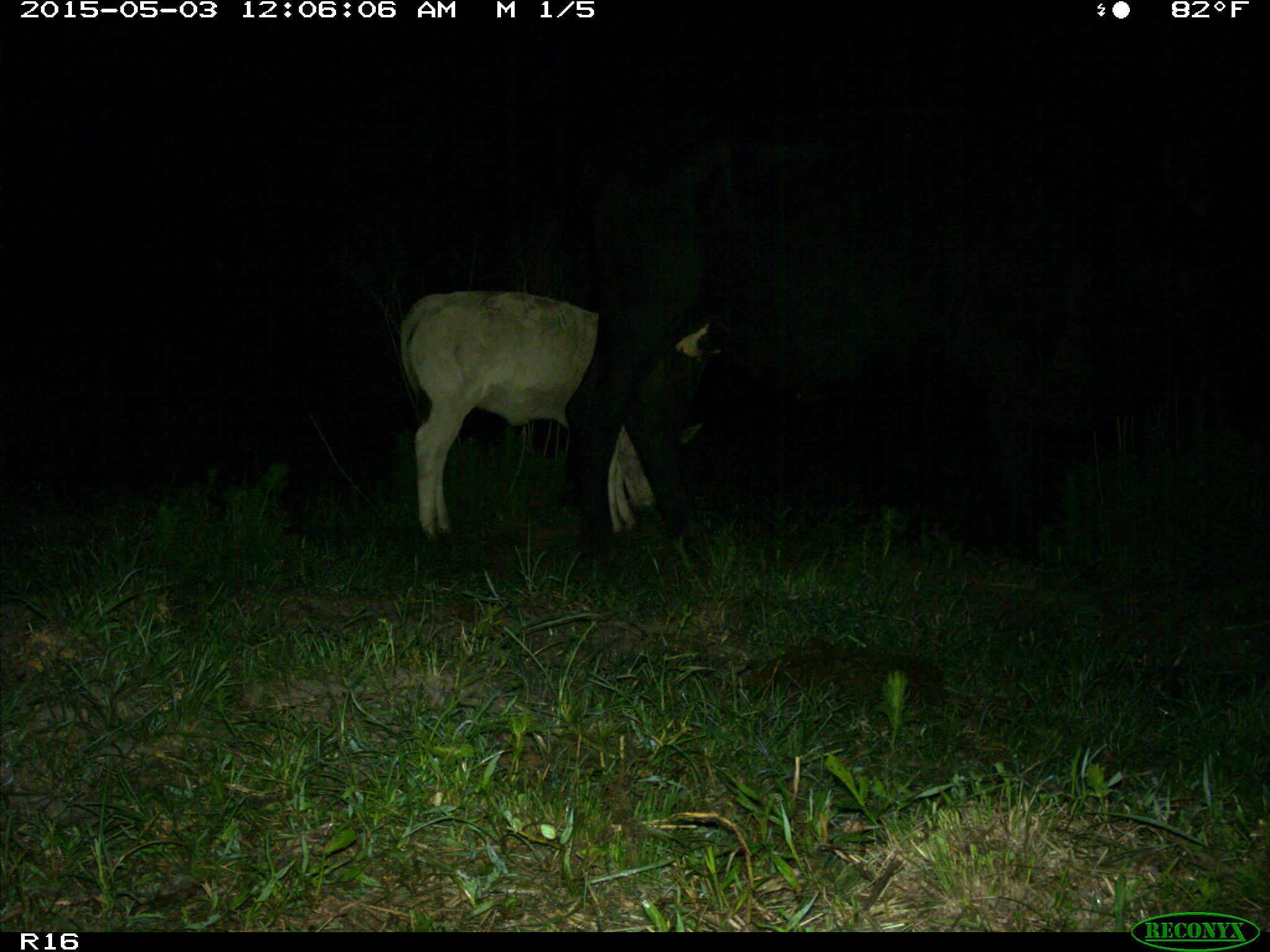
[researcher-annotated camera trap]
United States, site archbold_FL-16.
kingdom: Animalia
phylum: Chordata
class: Mammalia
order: Artiodactyla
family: Bovidae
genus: Bos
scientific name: Bos taurus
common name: domestic cow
Bos taurus (domestic cow).